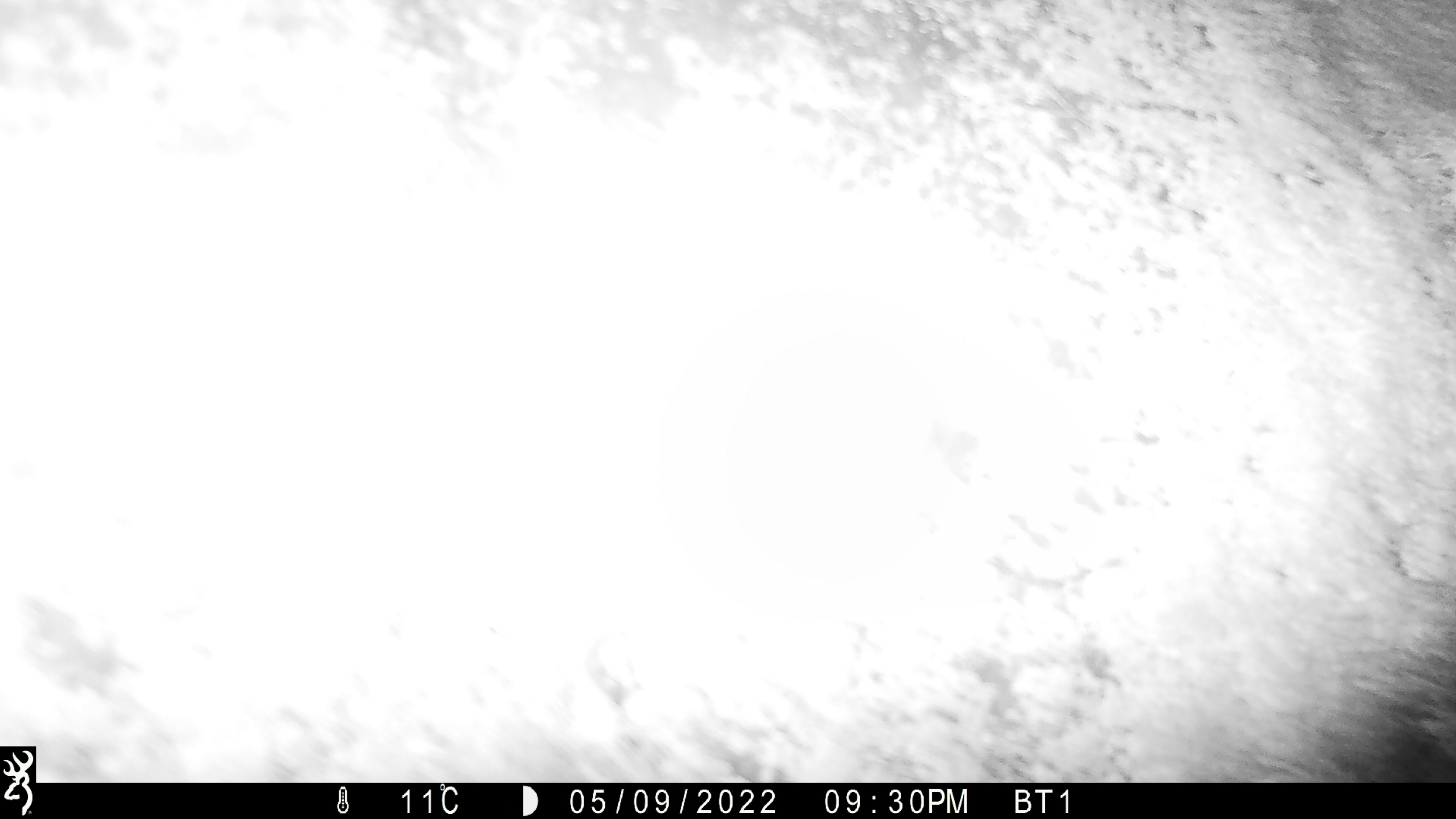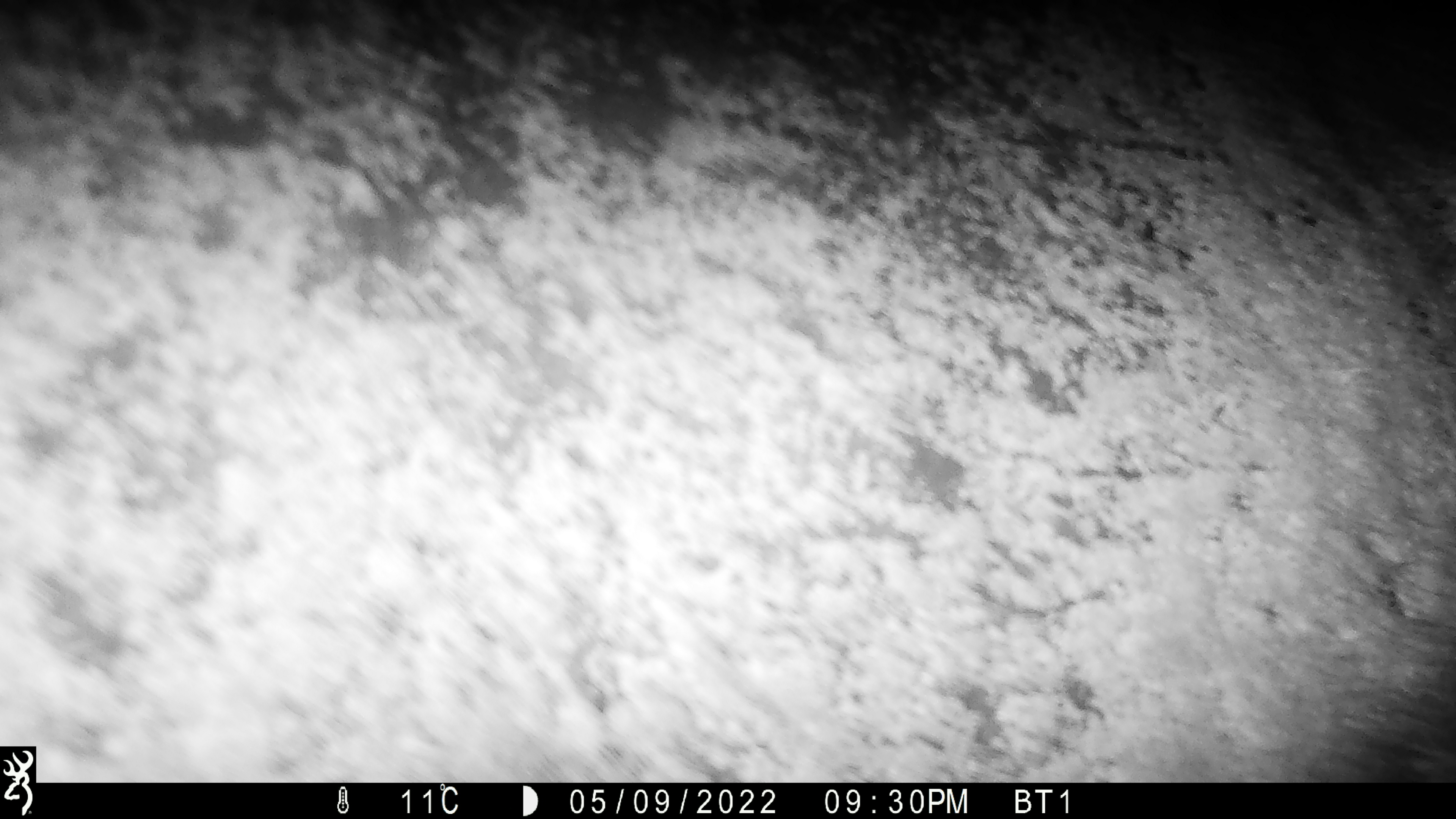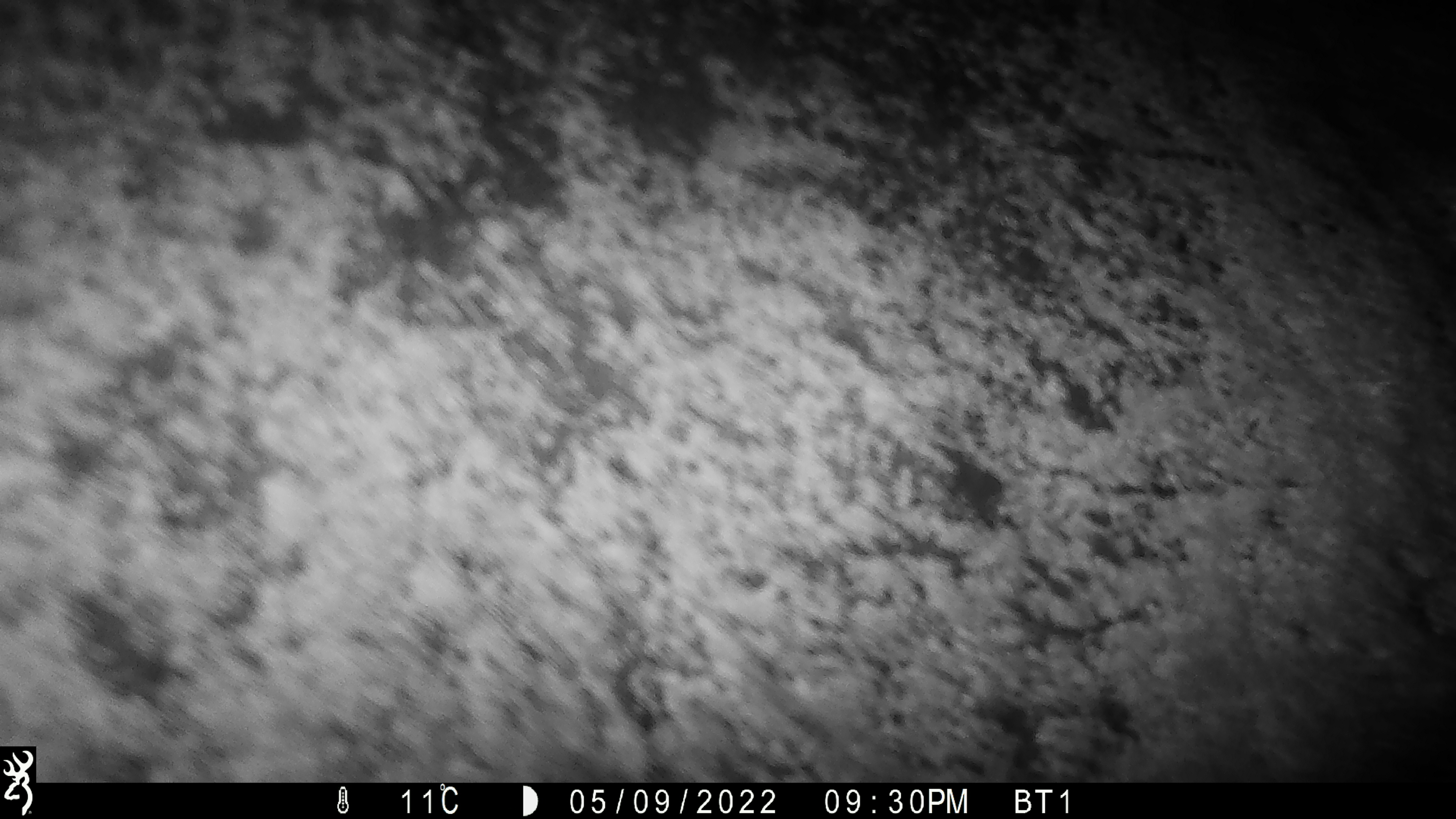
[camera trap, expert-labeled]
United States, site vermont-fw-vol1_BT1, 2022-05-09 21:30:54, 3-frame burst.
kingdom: Animalia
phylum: Chordata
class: Mammalia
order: Artiodactyla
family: Cervidae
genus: Alces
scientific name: Alces alces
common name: moose